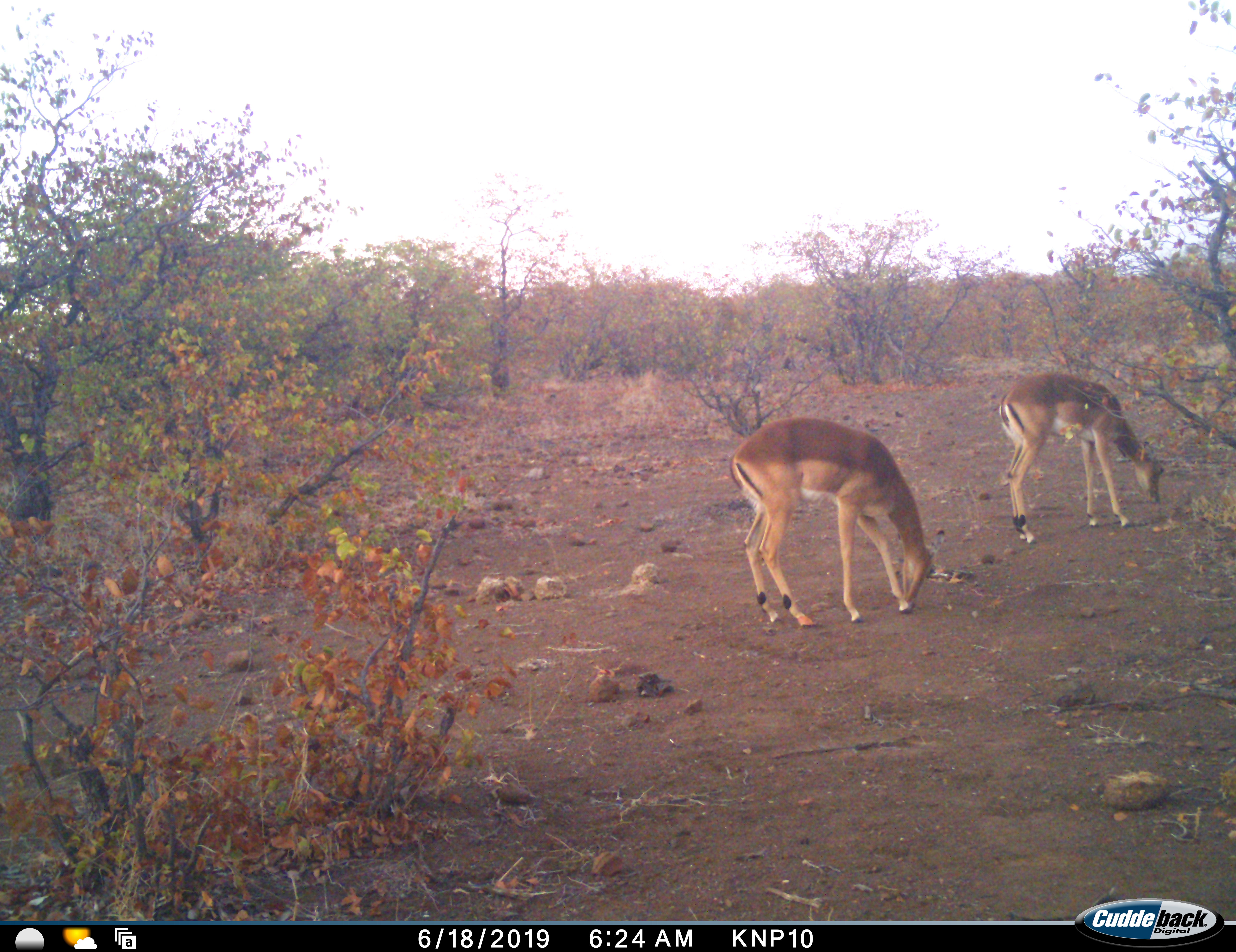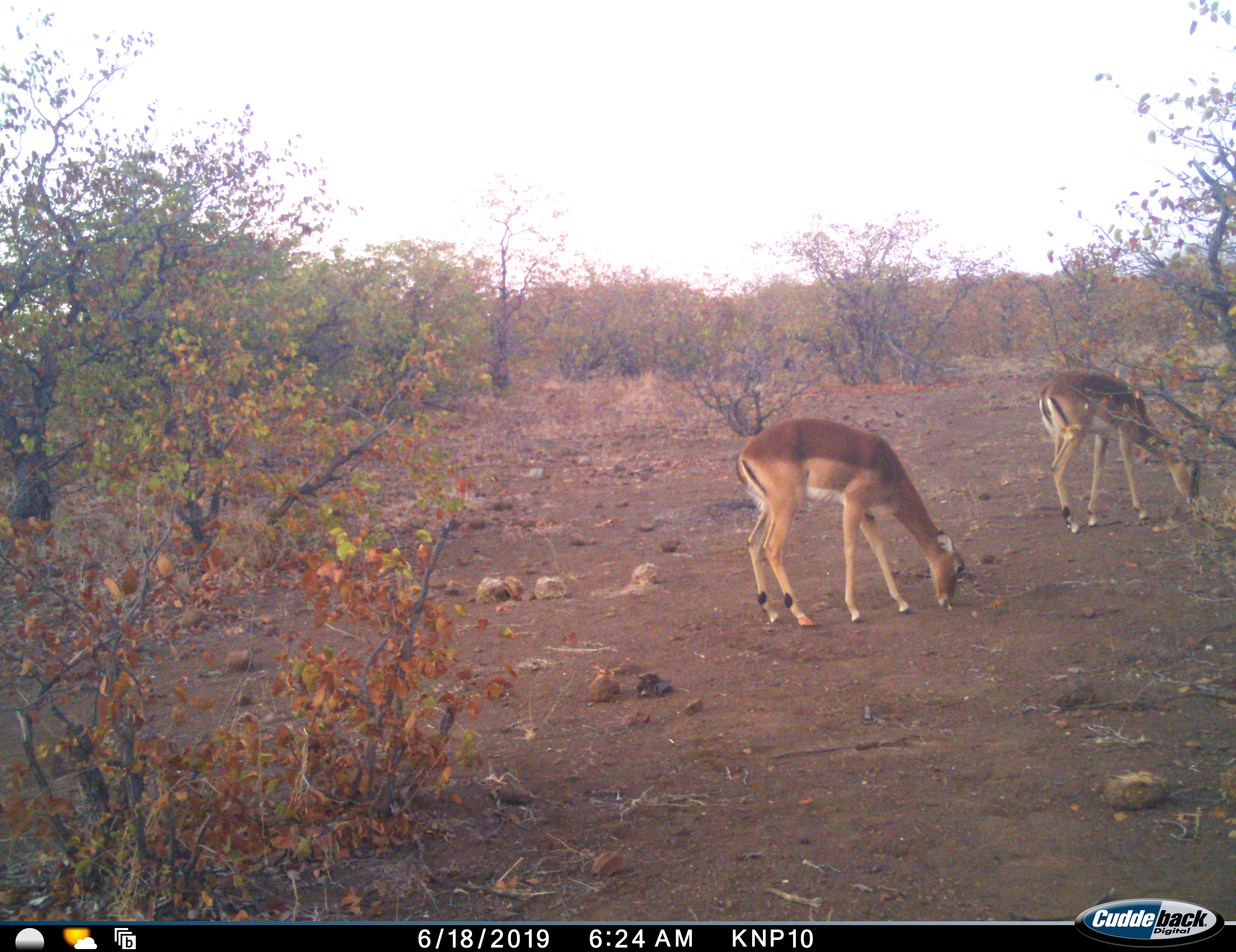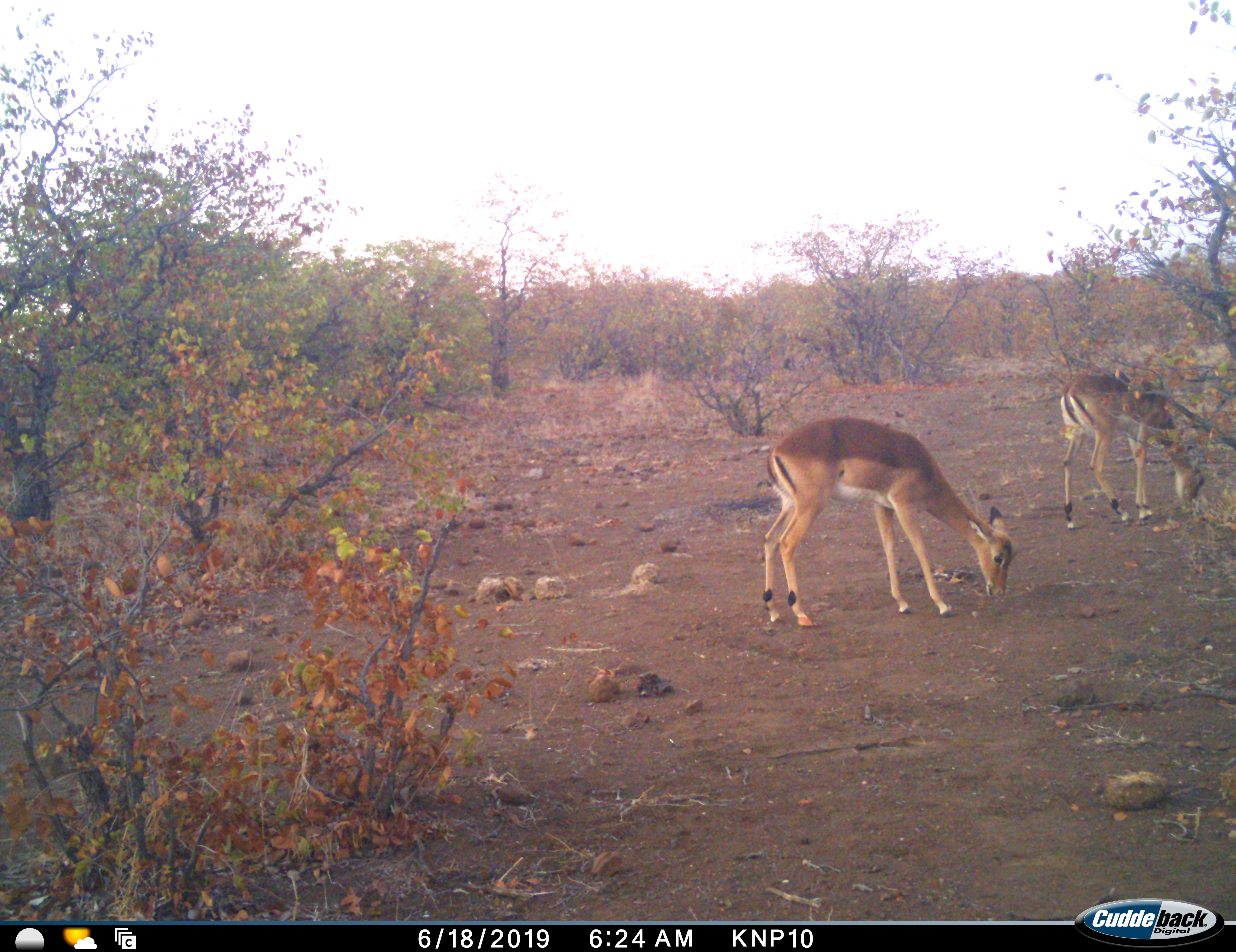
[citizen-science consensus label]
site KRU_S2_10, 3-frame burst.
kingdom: Animalia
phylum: Chordata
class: Mammalia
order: Artiodactyla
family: Bovidae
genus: Aepyceros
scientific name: Aepyceros melampus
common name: impala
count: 2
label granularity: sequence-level